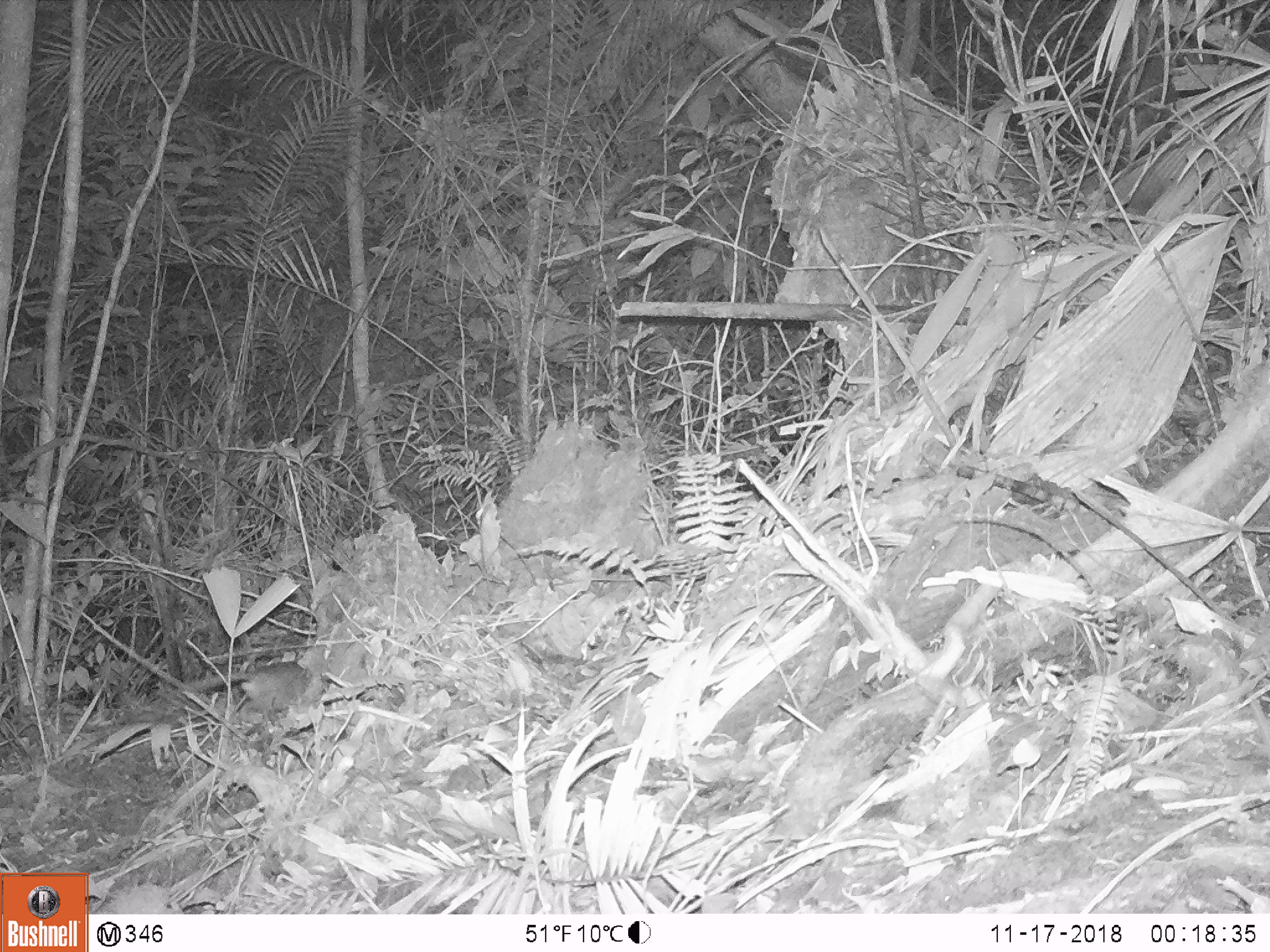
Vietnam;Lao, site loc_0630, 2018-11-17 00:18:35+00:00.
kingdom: Animalia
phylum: Chordata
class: Mammalia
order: Rodentia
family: Muridae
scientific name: Muridae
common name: old-world mice and rats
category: unidentified murid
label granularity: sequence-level